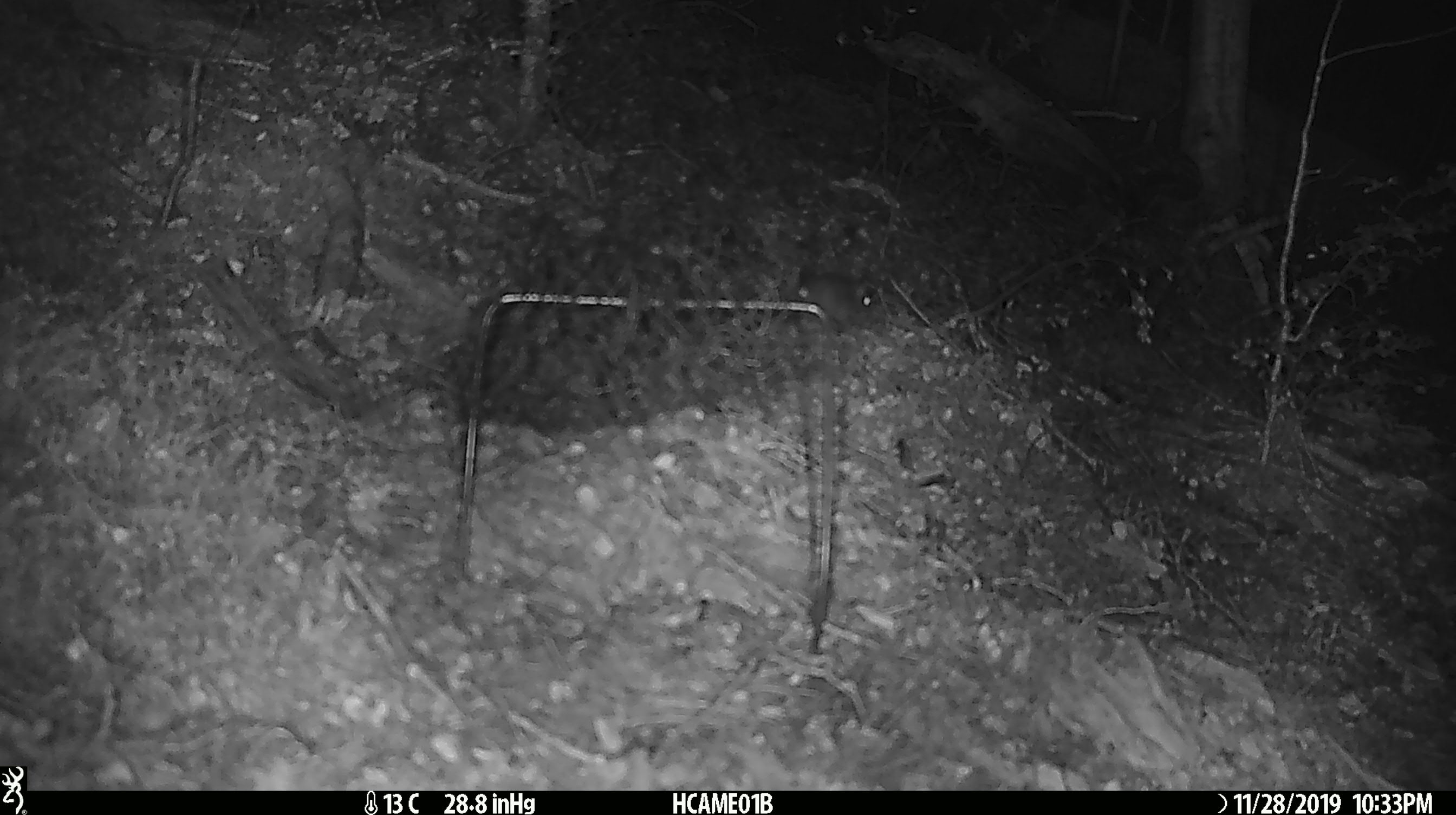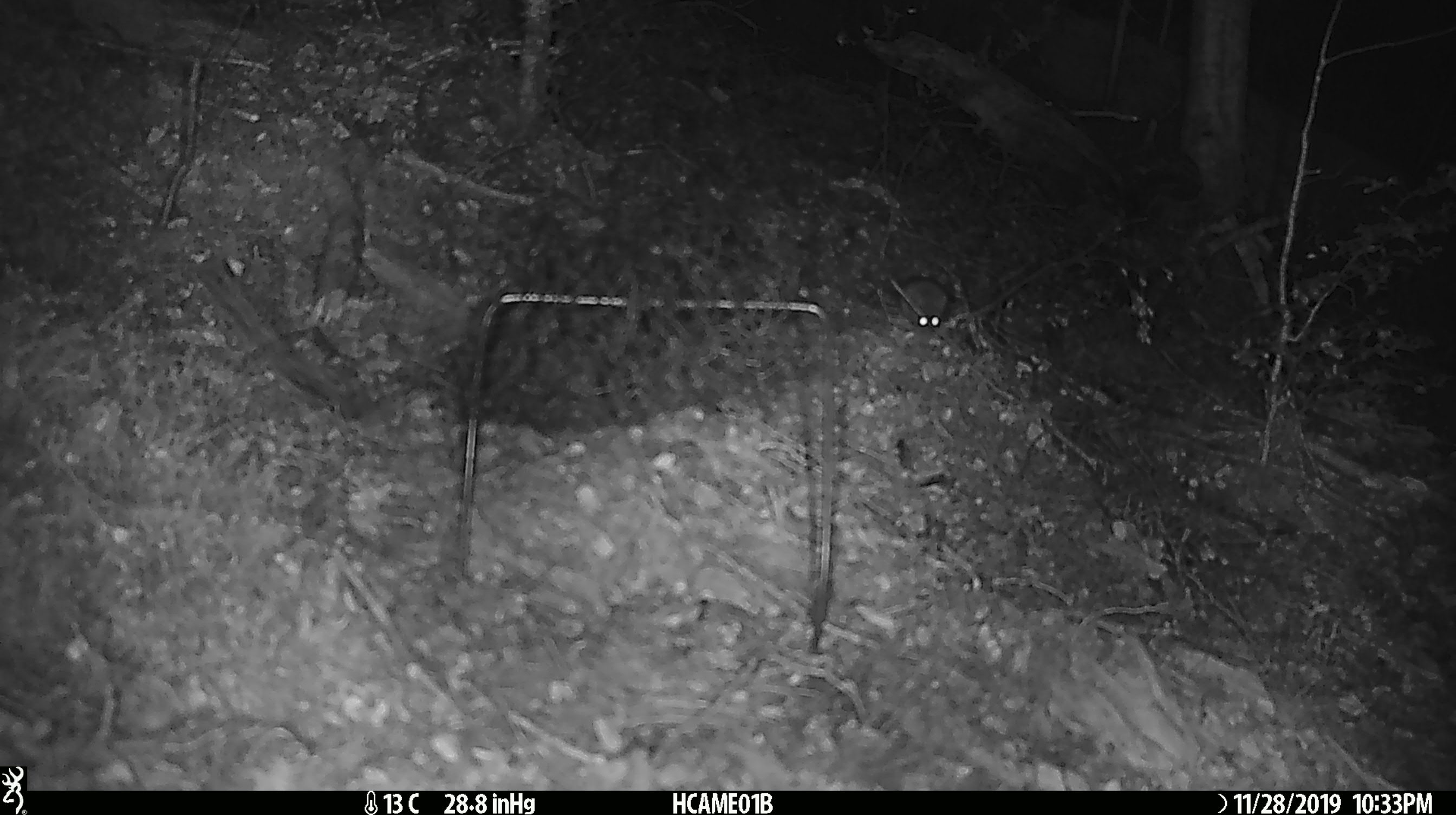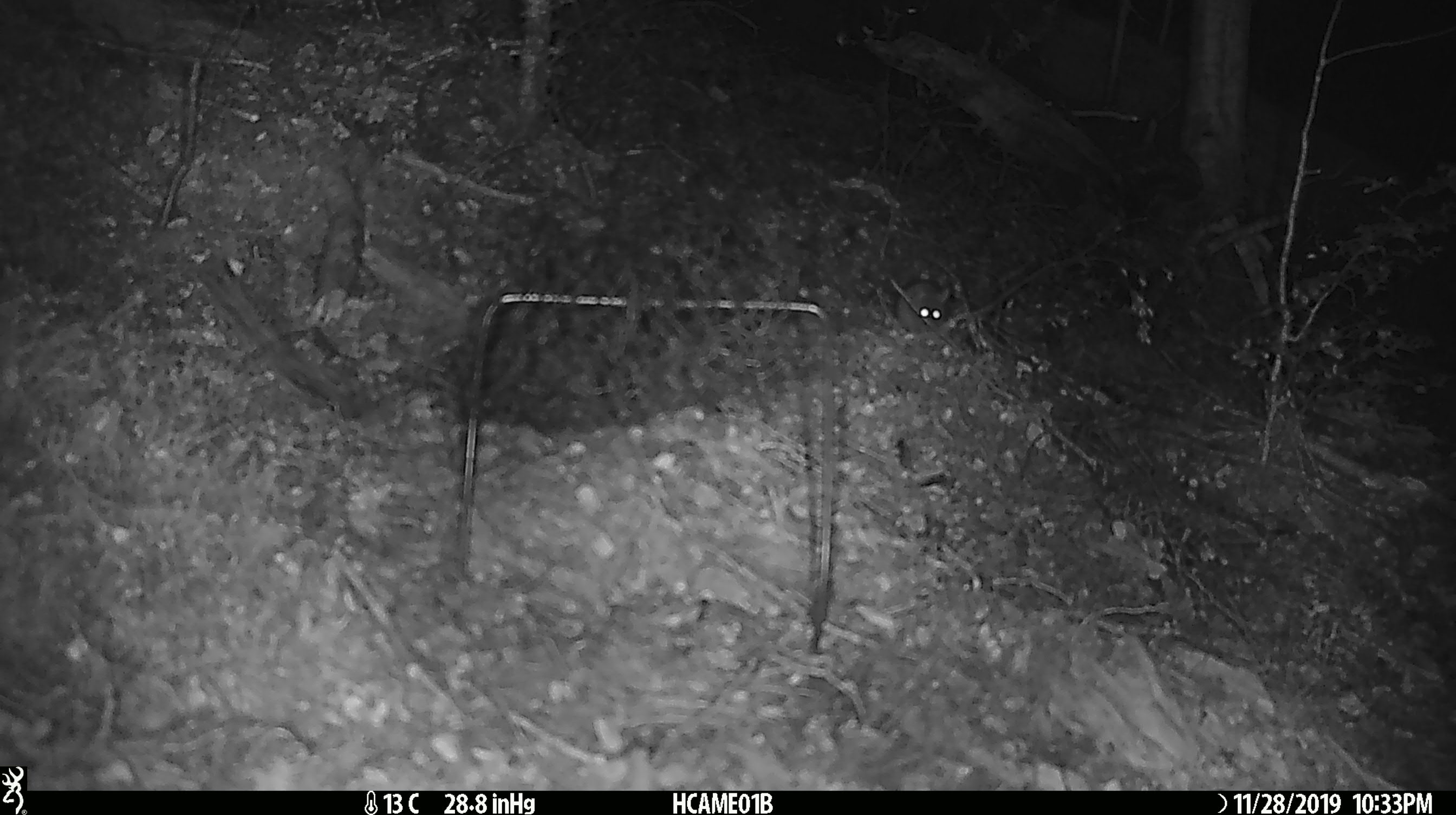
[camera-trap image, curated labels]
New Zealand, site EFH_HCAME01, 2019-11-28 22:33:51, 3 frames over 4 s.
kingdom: Animalia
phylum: Chordata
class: Mammalia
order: Rodentia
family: Muridae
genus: Mus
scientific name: Mus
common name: mouse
Mouse (Mus).